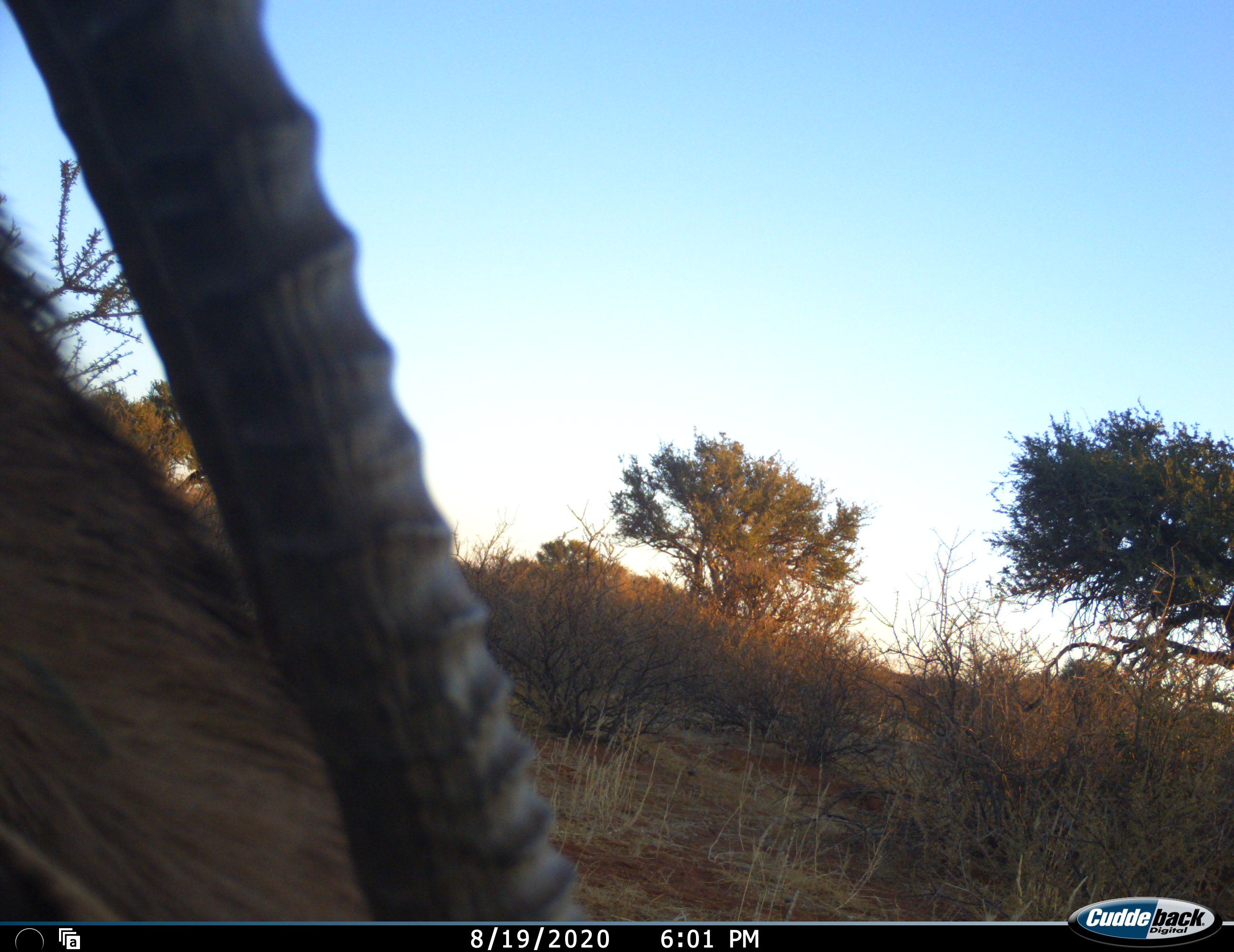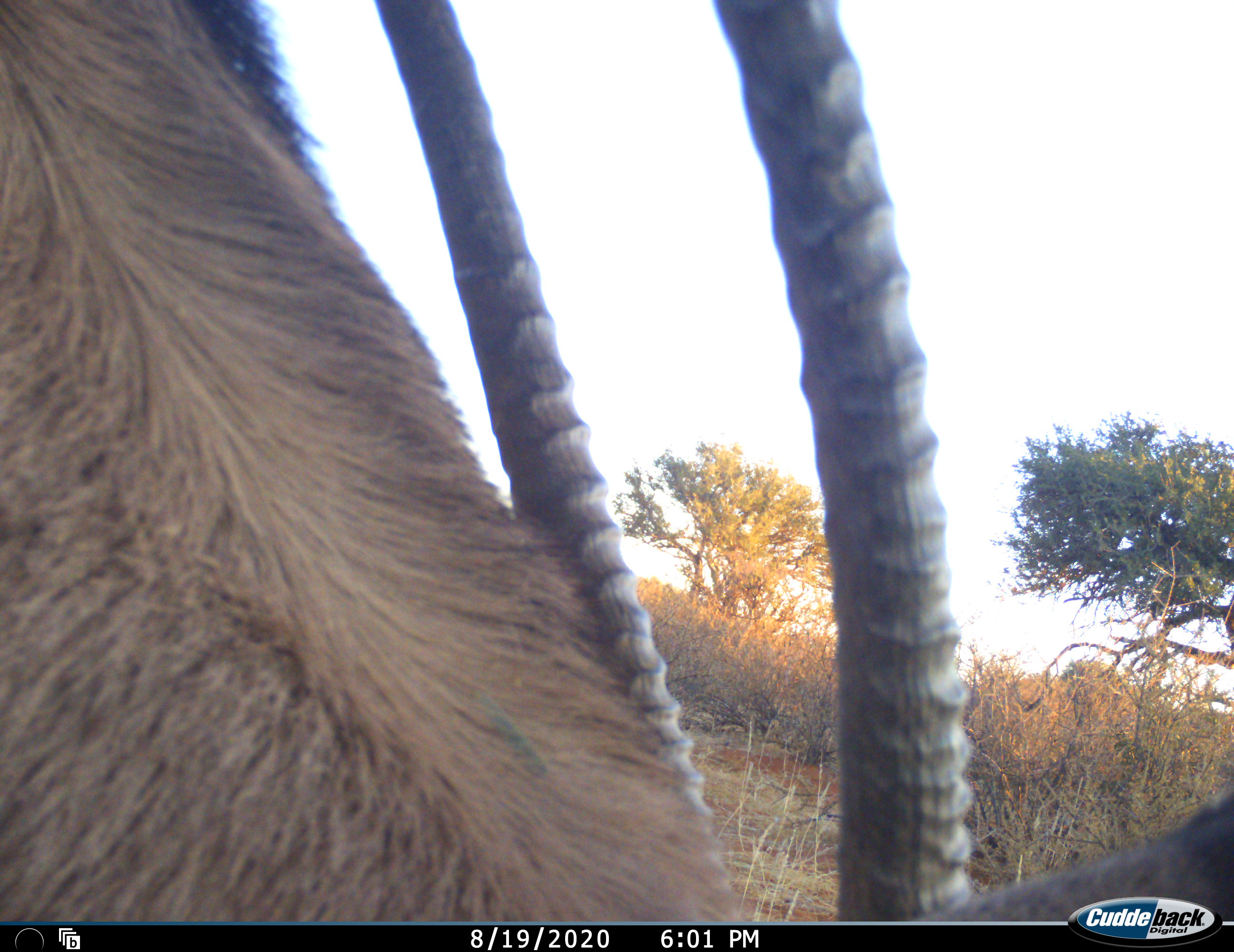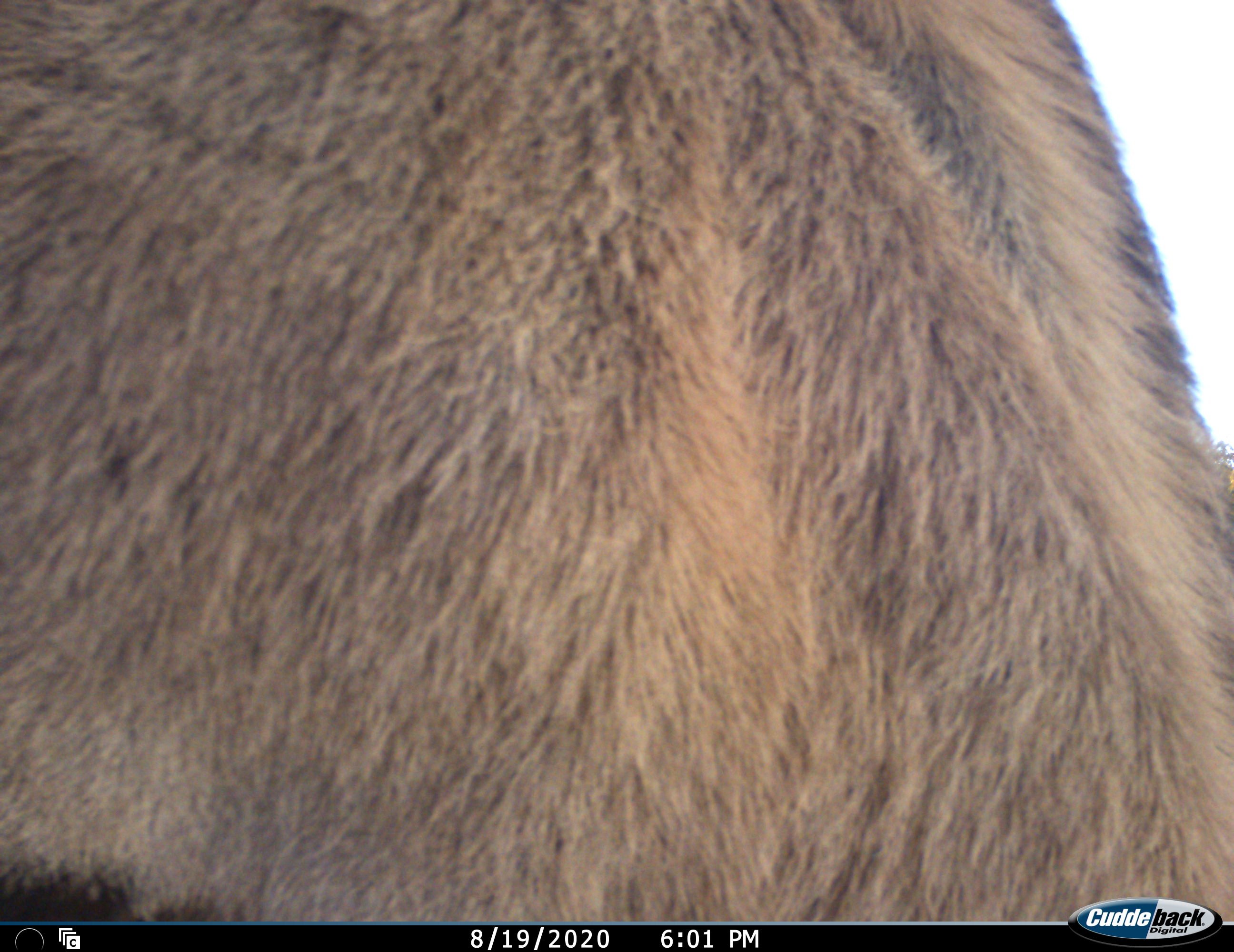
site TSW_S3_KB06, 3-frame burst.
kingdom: Animalia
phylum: Chordata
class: Mammalia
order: Artiodactyla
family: Bovidae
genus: Oryx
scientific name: Oryx gazella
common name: gemsbok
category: oryx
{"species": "oryx (gemsbok) (Oryx gazella)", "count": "1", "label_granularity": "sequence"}